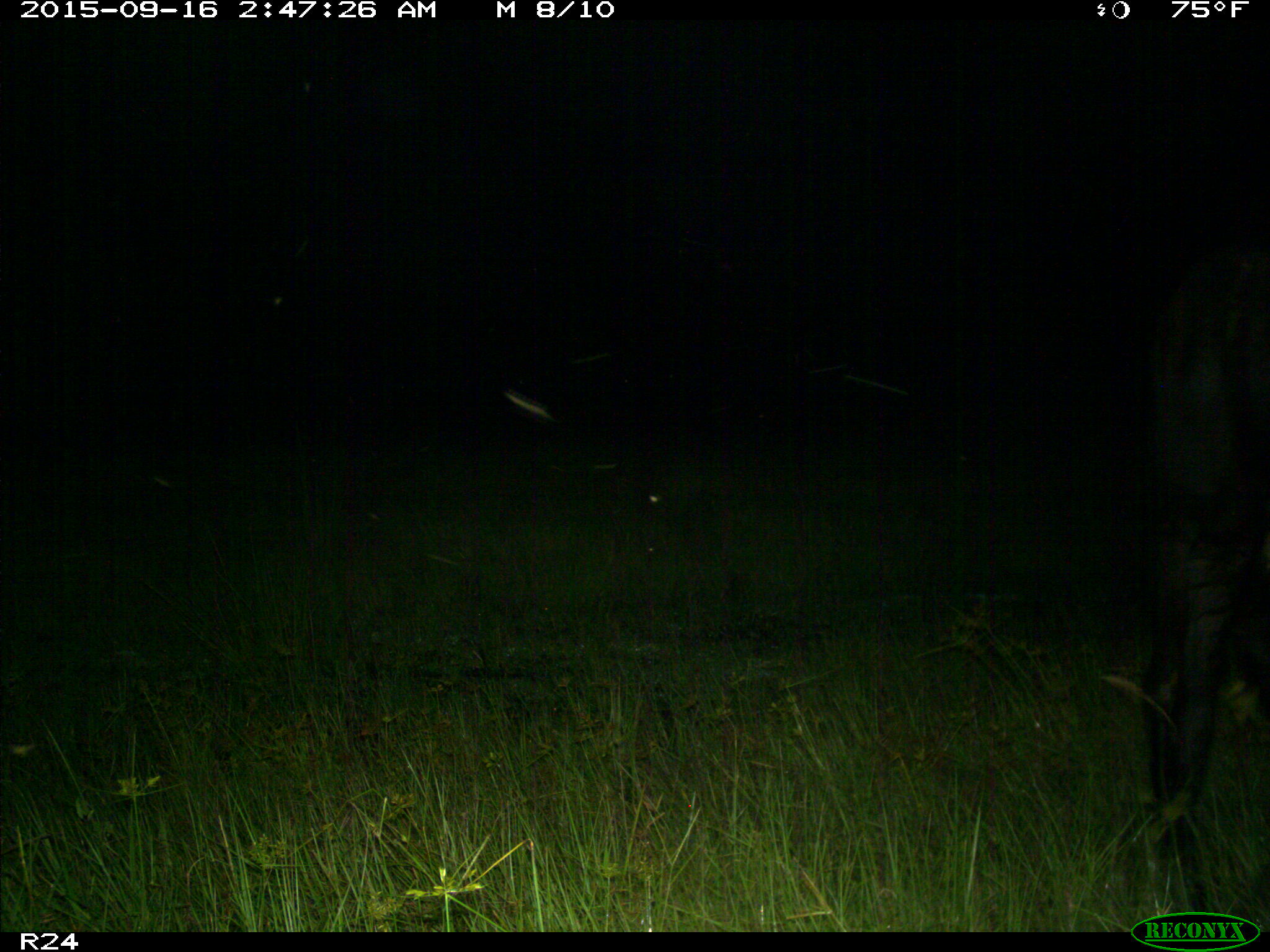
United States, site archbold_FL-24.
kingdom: Animalia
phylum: Chordata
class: Mammalia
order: Artiodactyla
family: Bovidae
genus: Bos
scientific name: Bos taurus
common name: domestic cow